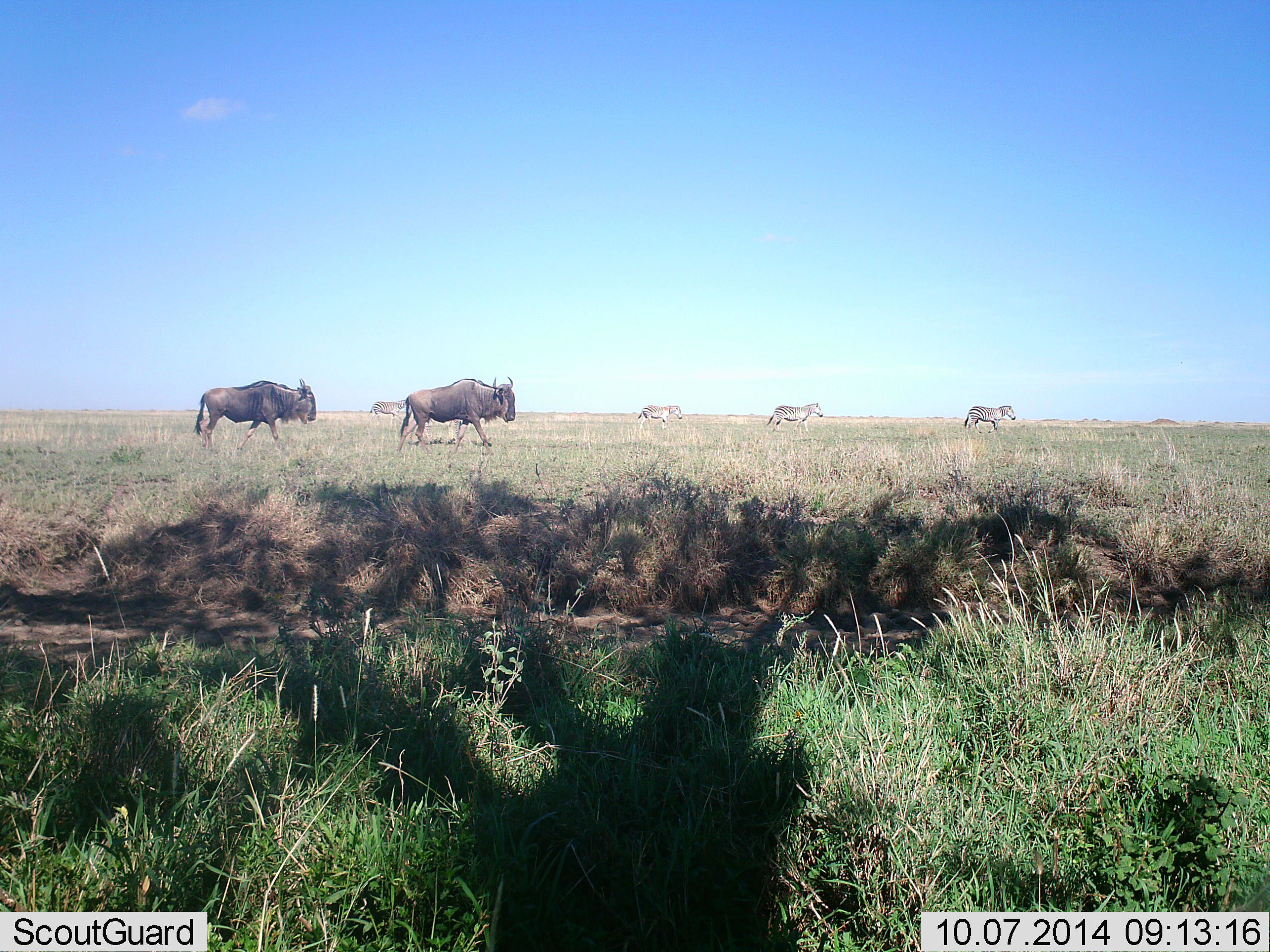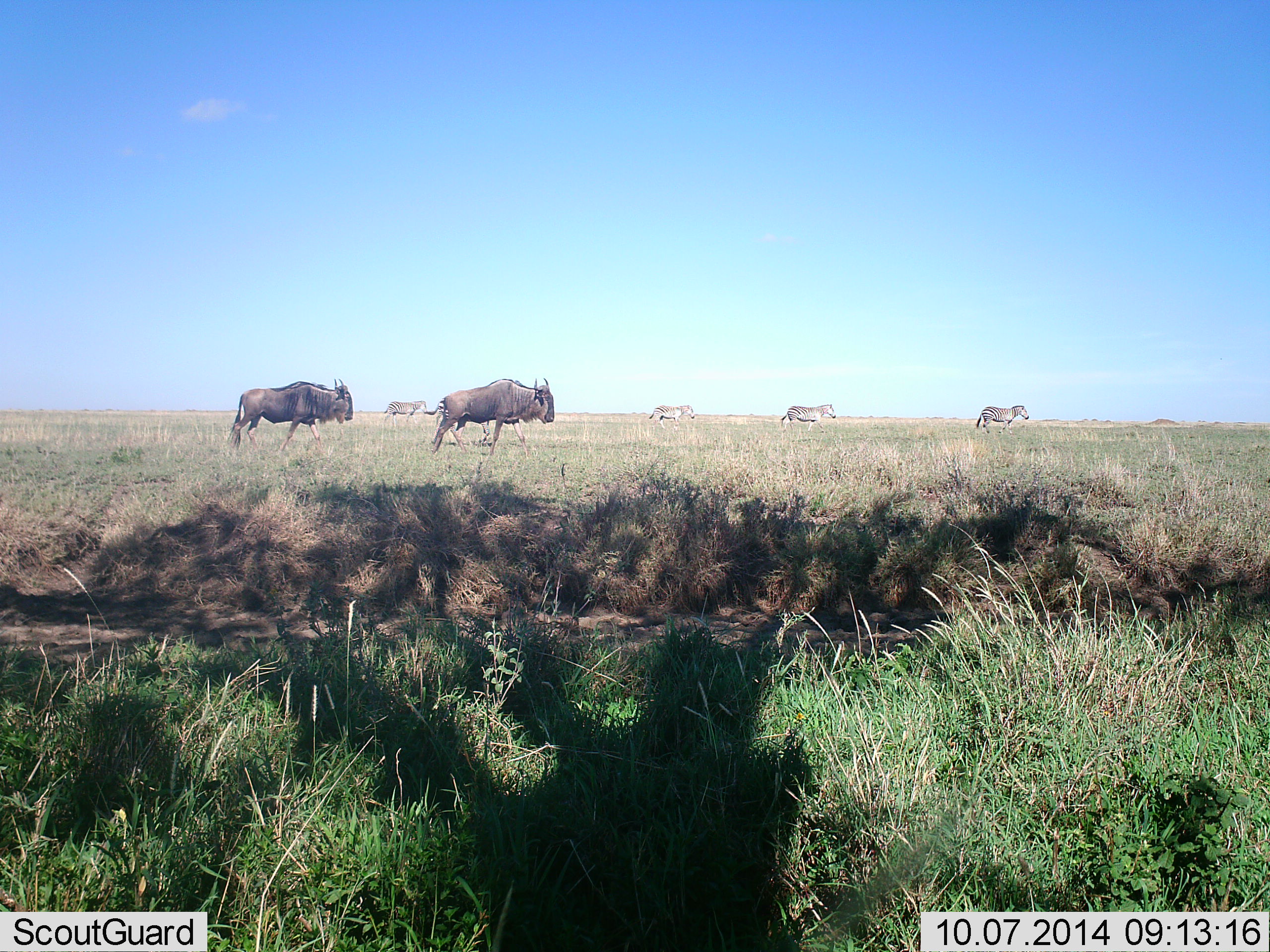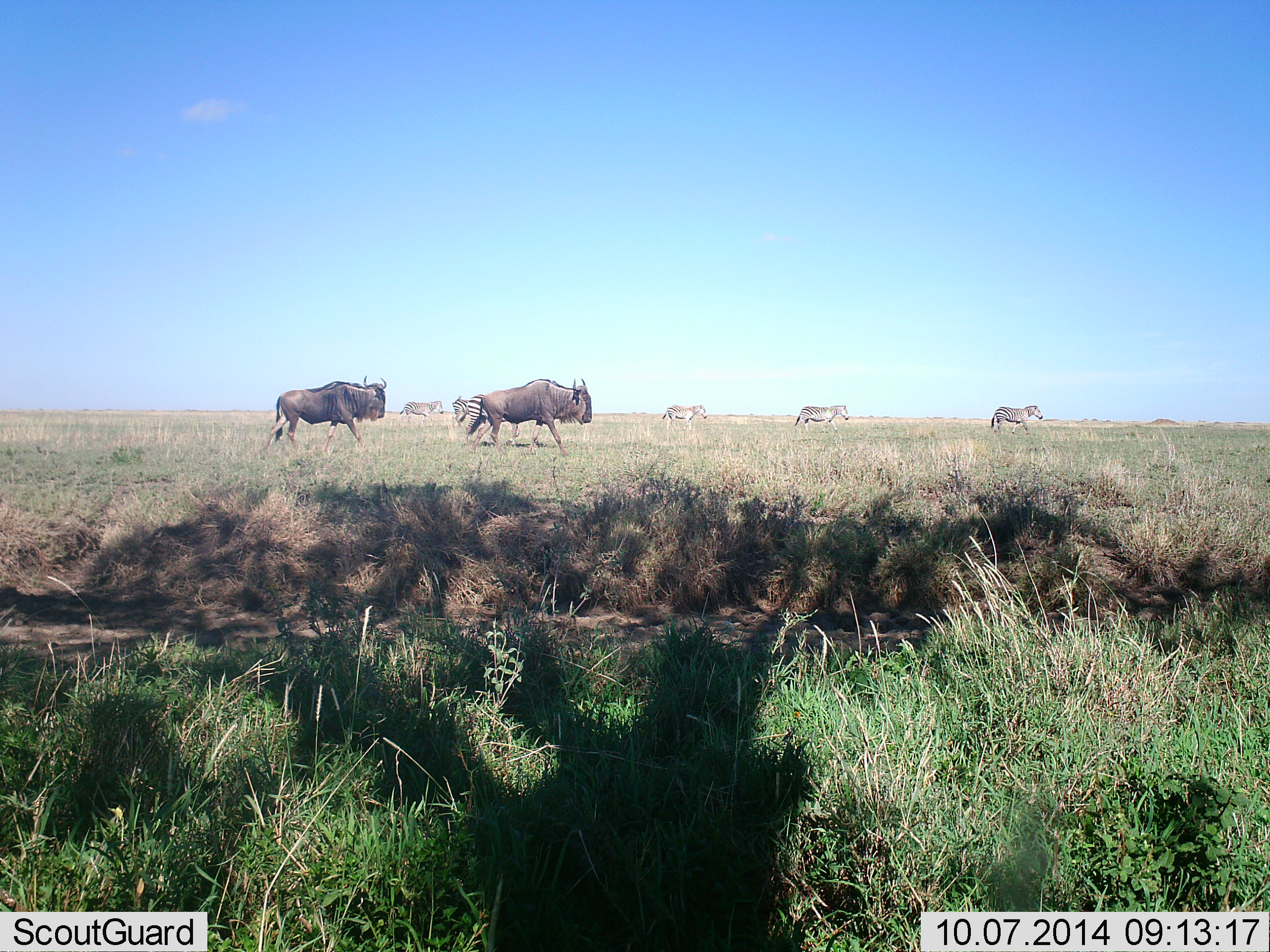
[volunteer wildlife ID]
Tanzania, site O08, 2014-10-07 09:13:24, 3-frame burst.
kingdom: Animalia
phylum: Chordata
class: Mammalia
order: Artiodactyla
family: Bovidae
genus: Connochaetes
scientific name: Connochaetes taurinus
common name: blue wildebeest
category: wildebeest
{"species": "wildebeest (blue wildebeest) (Connochaetes taurinus)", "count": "2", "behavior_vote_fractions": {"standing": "21%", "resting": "0%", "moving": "79%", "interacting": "0%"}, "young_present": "0%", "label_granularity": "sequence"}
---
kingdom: Animalia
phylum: Chordata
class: Mammalia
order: Perissodactyla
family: Equidae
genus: Equus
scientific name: Equus quagga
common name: plains zebra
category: zebra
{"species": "zebra (plains zebra) (Equus quagga)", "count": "5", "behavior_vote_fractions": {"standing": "10%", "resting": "0%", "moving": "90%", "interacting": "0%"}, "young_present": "0%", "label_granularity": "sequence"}